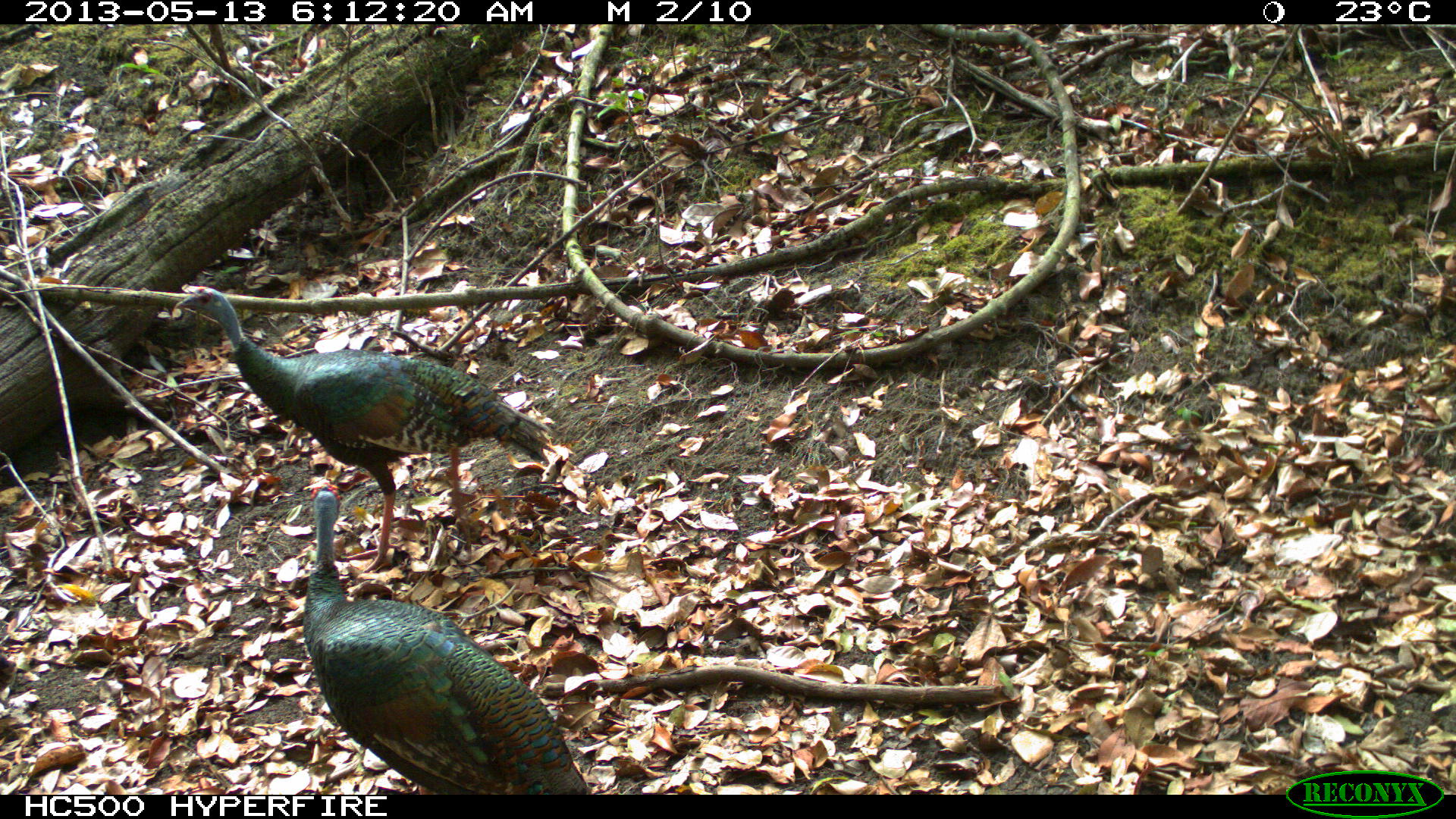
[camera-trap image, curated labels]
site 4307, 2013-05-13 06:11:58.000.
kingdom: Animalia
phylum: Chordata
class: Aves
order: Galliformes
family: Phasianidae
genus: Meleagris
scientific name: Meleagris ocellata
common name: ocellated turkey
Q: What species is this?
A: Meleagris ocellata (ocellated turkey).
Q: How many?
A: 3.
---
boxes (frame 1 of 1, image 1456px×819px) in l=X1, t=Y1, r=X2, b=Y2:
meleagris ocellata: l=172, t=289, r=556, b=572; l=301, t=490, r=591, b=793